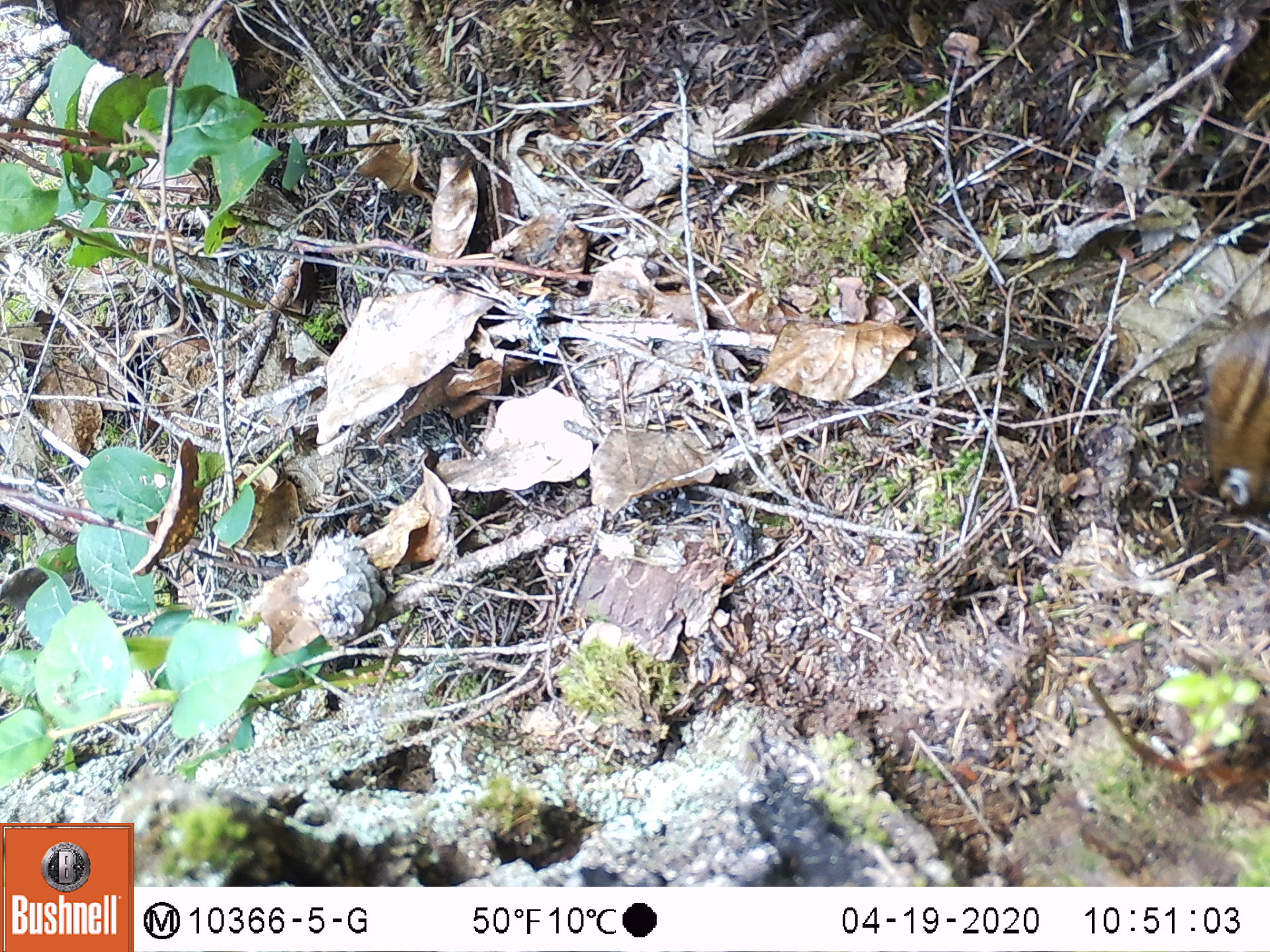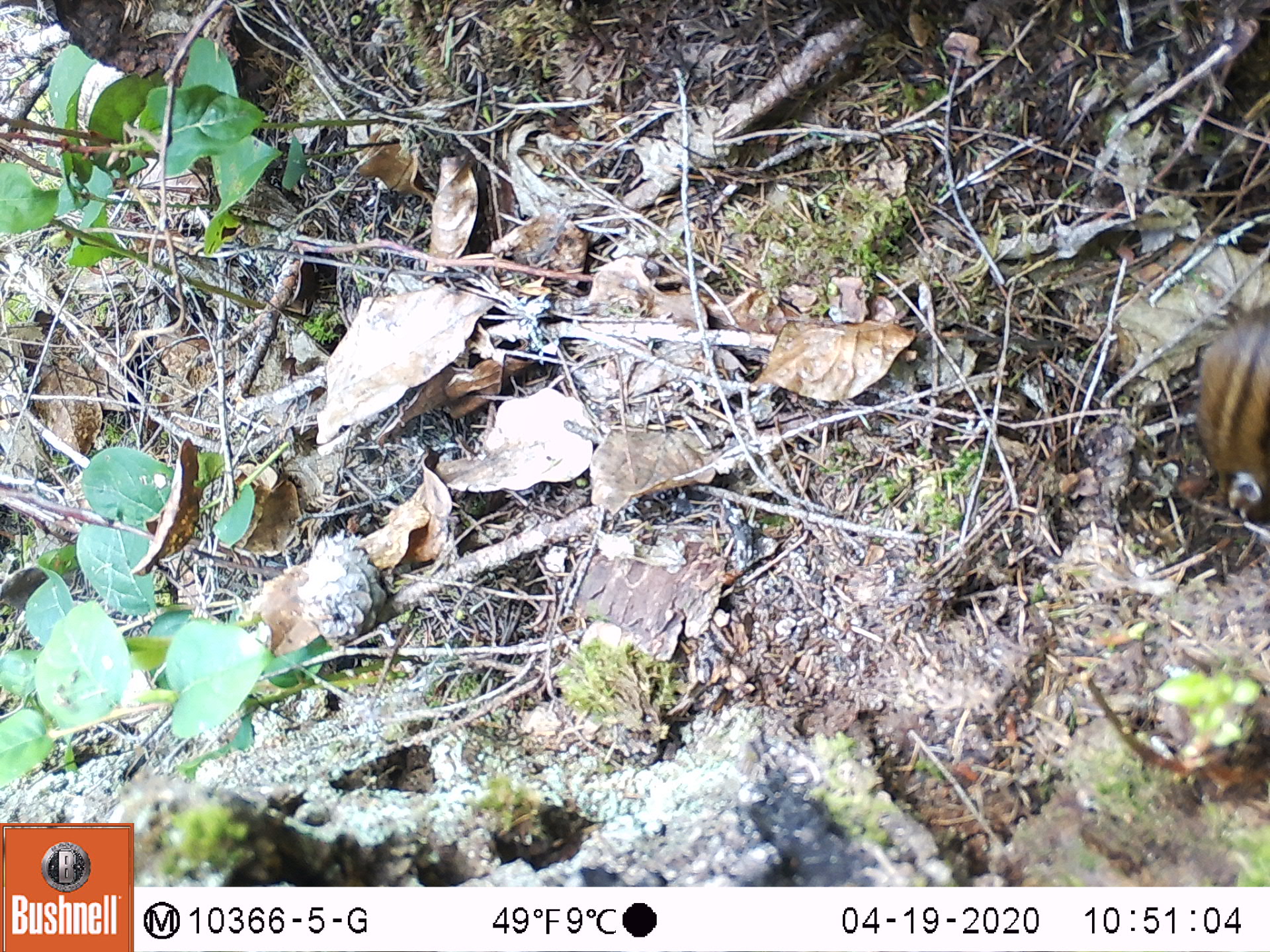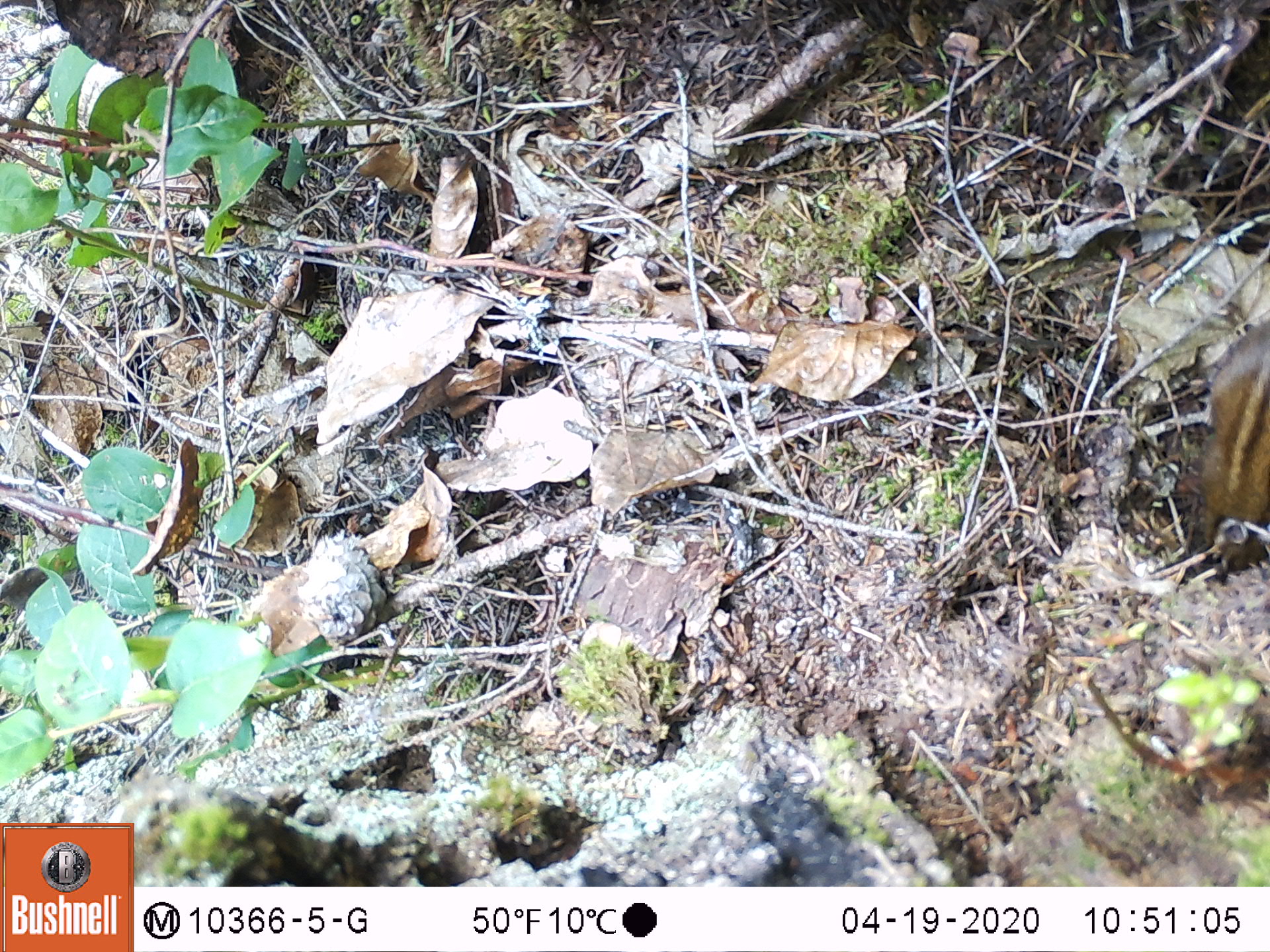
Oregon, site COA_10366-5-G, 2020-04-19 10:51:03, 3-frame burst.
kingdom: Animalia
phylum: Chordata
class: Mammalia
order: Rodentia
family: Sciuridae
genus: Neotamias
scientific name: Neotamias townsendii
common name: townsend's chipmunk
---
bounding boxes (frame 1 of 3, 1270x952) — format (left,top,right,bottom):
townsend's chipmunk: (1196,303,1266,507)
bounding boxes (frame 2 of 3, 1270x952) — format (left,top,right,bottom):
townsend's chipmunk: (1184,302,1262,529)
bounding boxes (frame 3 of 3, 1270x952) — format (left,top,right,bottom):
townsend's chipmunk: (1187,316,1264,569)